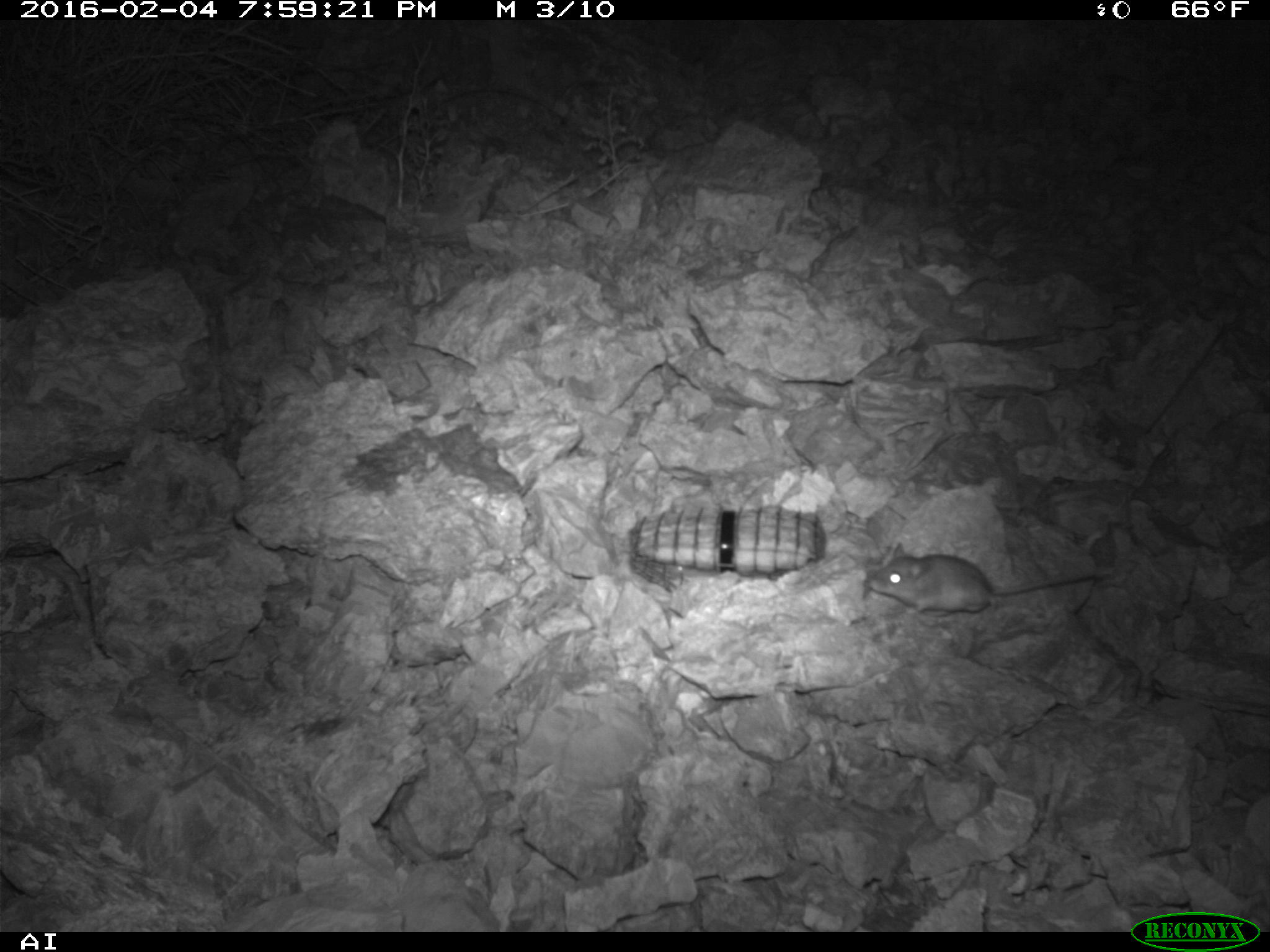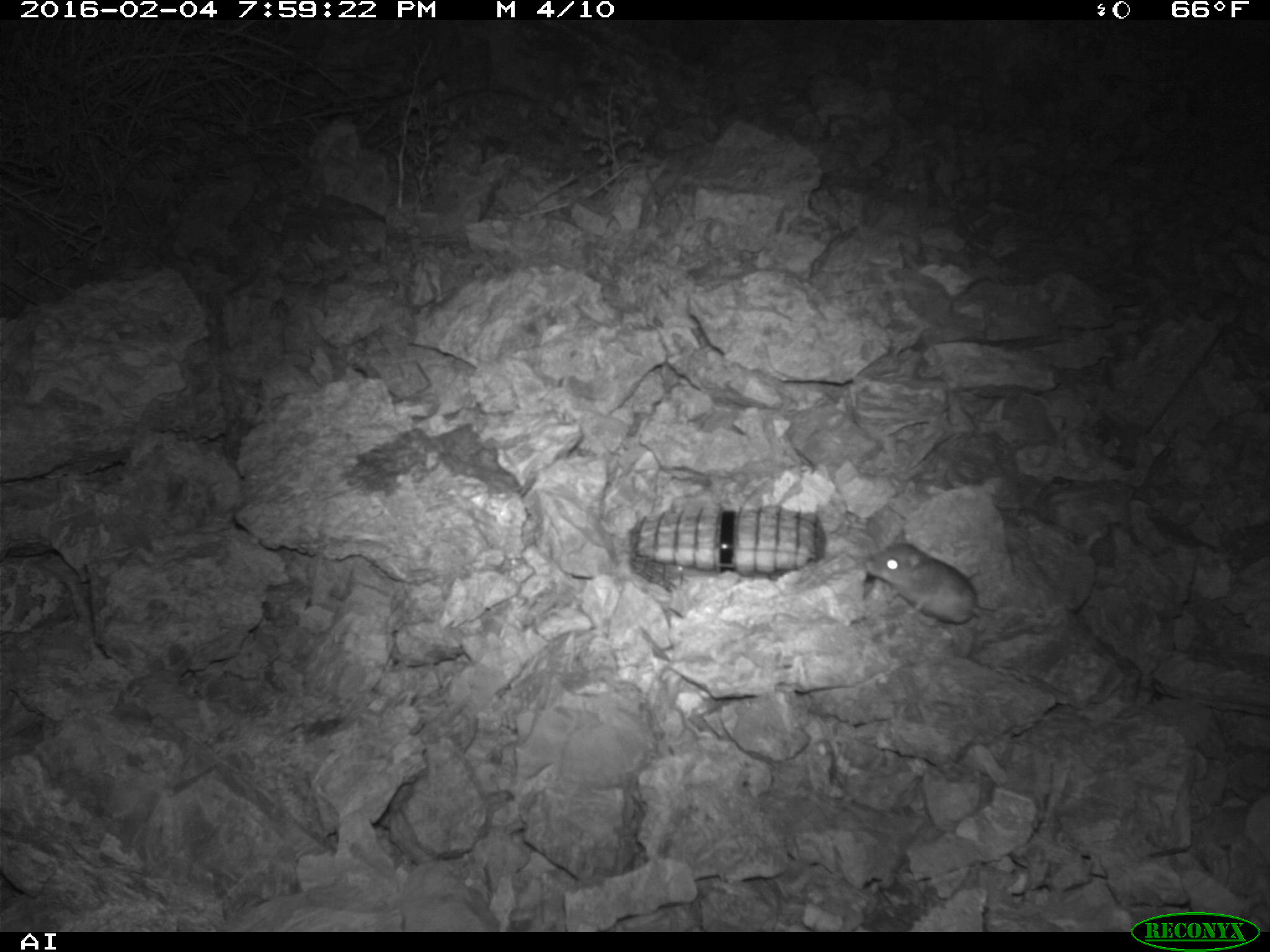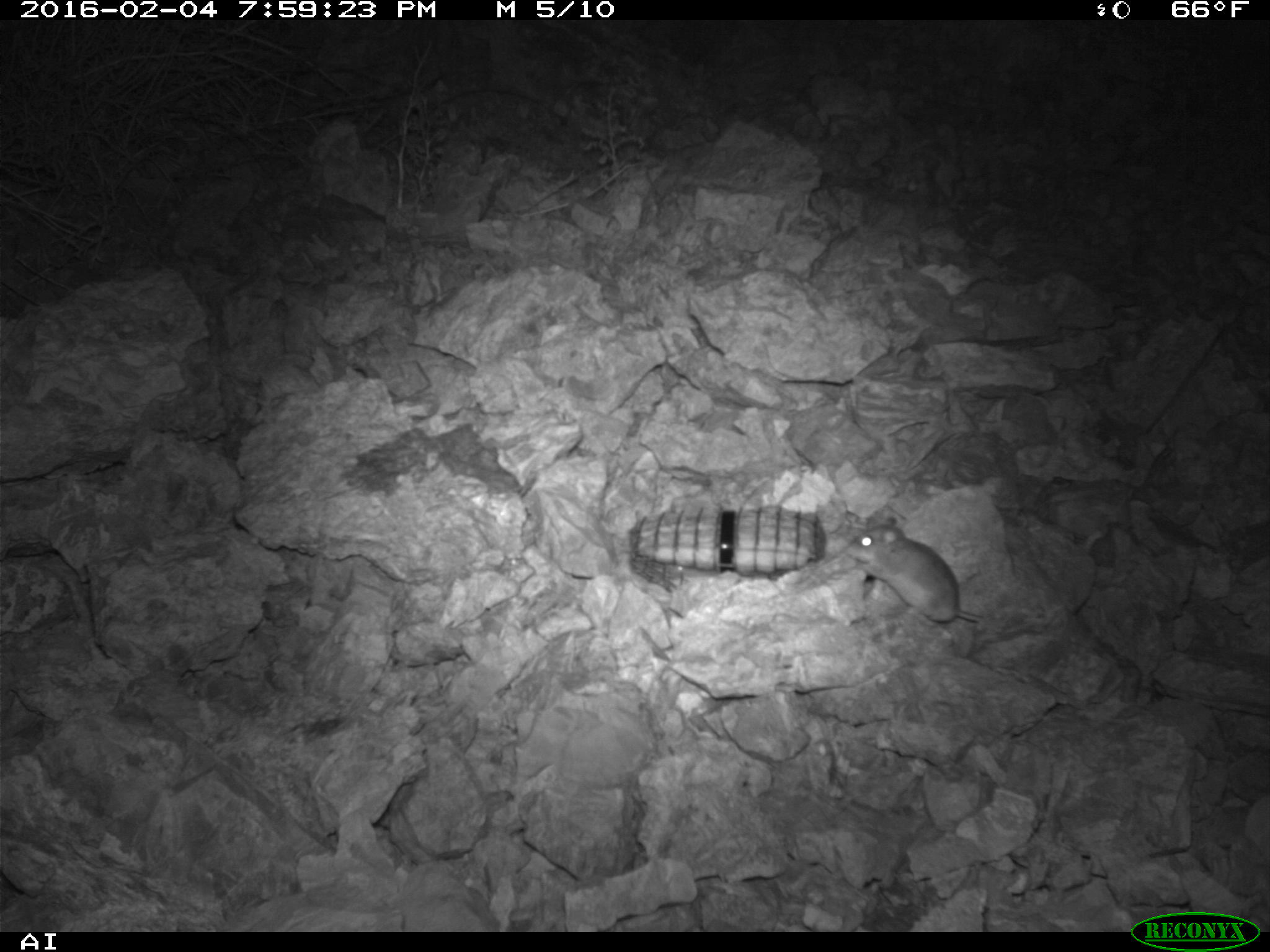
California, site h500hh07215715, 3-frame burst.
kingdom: Animalia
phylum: Chordata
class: Mammalia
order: Rodentia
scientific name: Rodentia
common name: rodent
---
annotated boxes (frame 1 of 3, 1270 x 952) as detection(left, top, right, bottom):
rodent: detection(866, 542, 1096, 617)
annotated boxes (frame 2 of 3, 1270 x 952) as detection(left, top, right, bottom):
rodent: detection(865, 527, 997, 627)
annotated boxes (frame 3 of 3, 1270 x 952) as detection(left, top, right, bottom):
rodent: detection(844, 515, 985, 624)